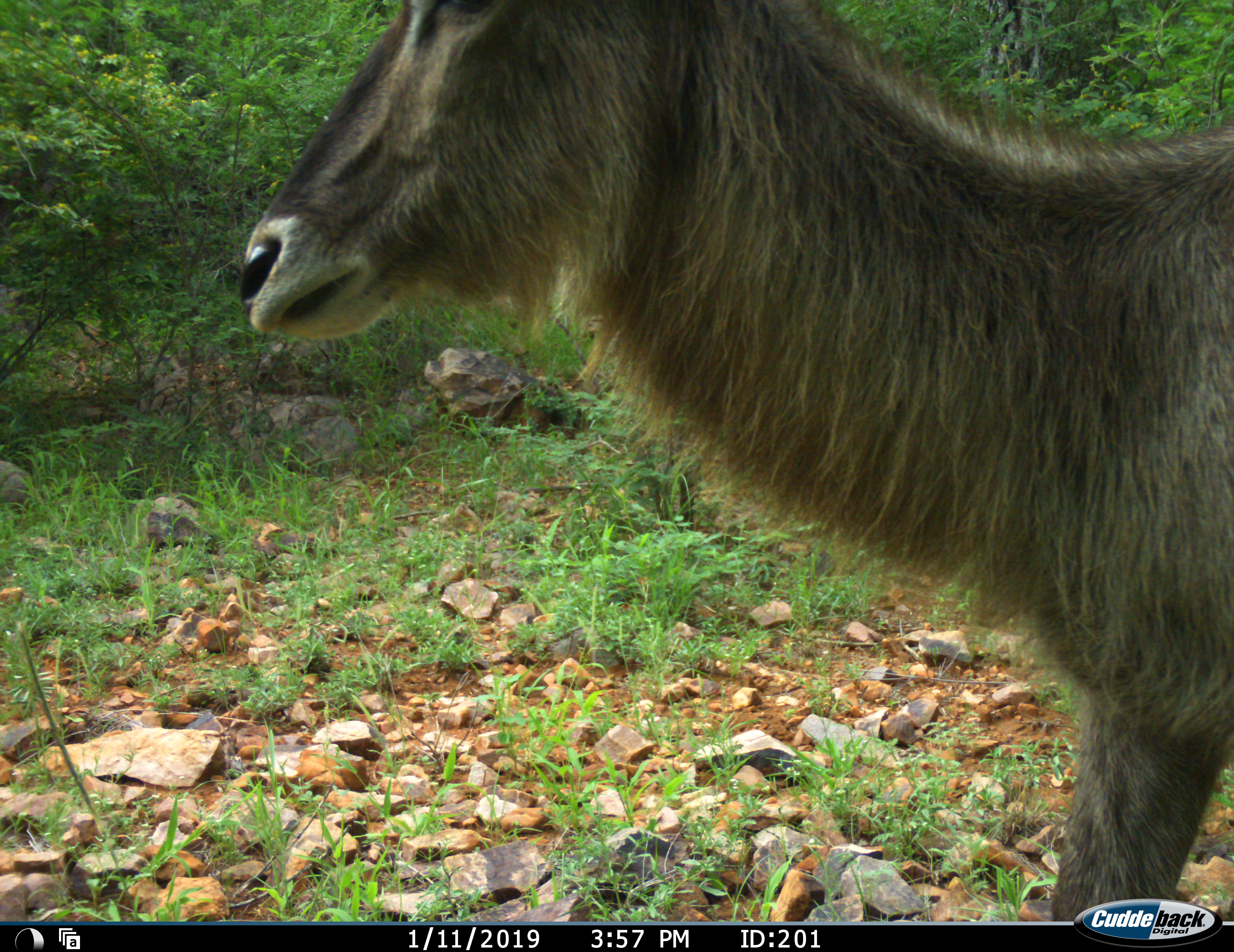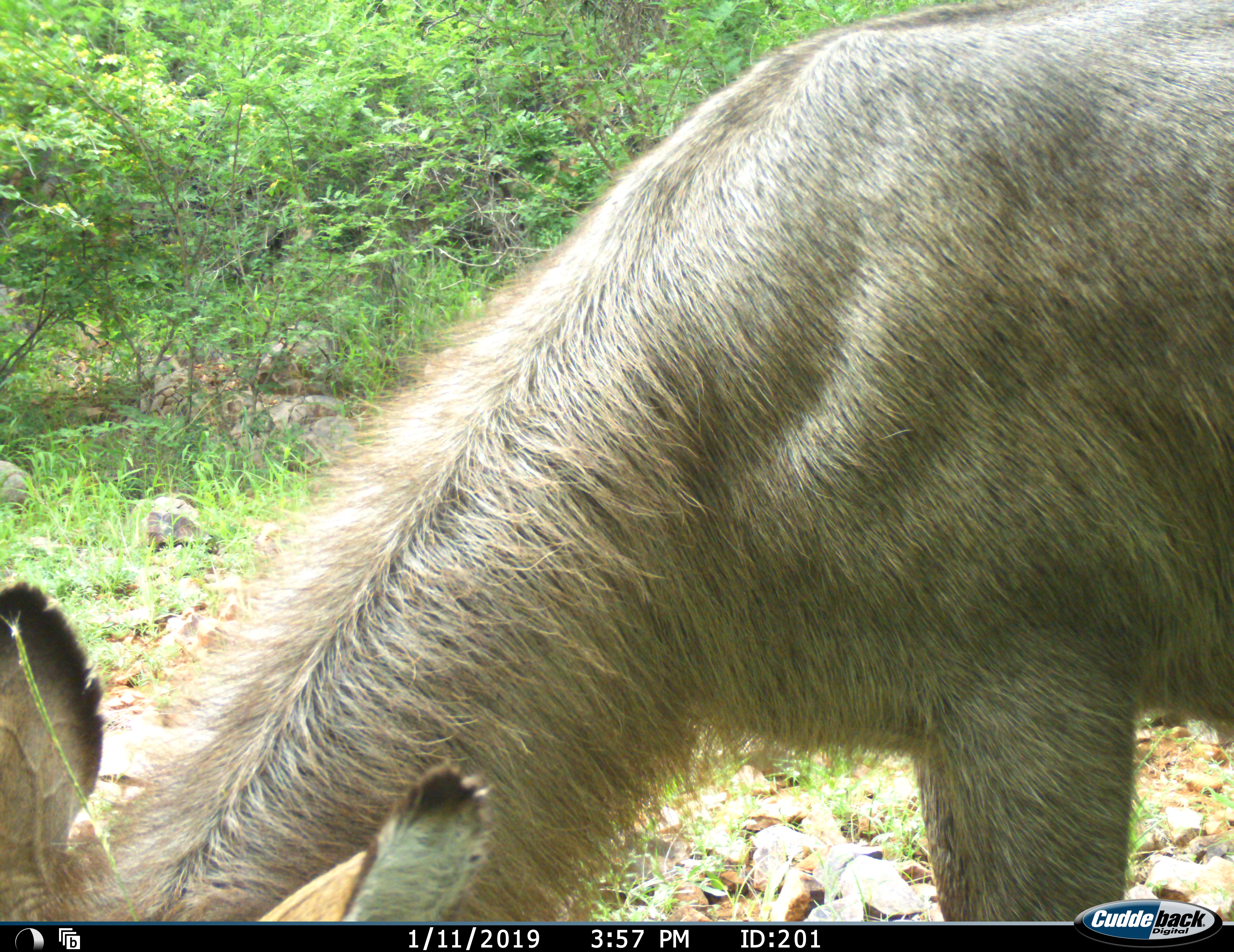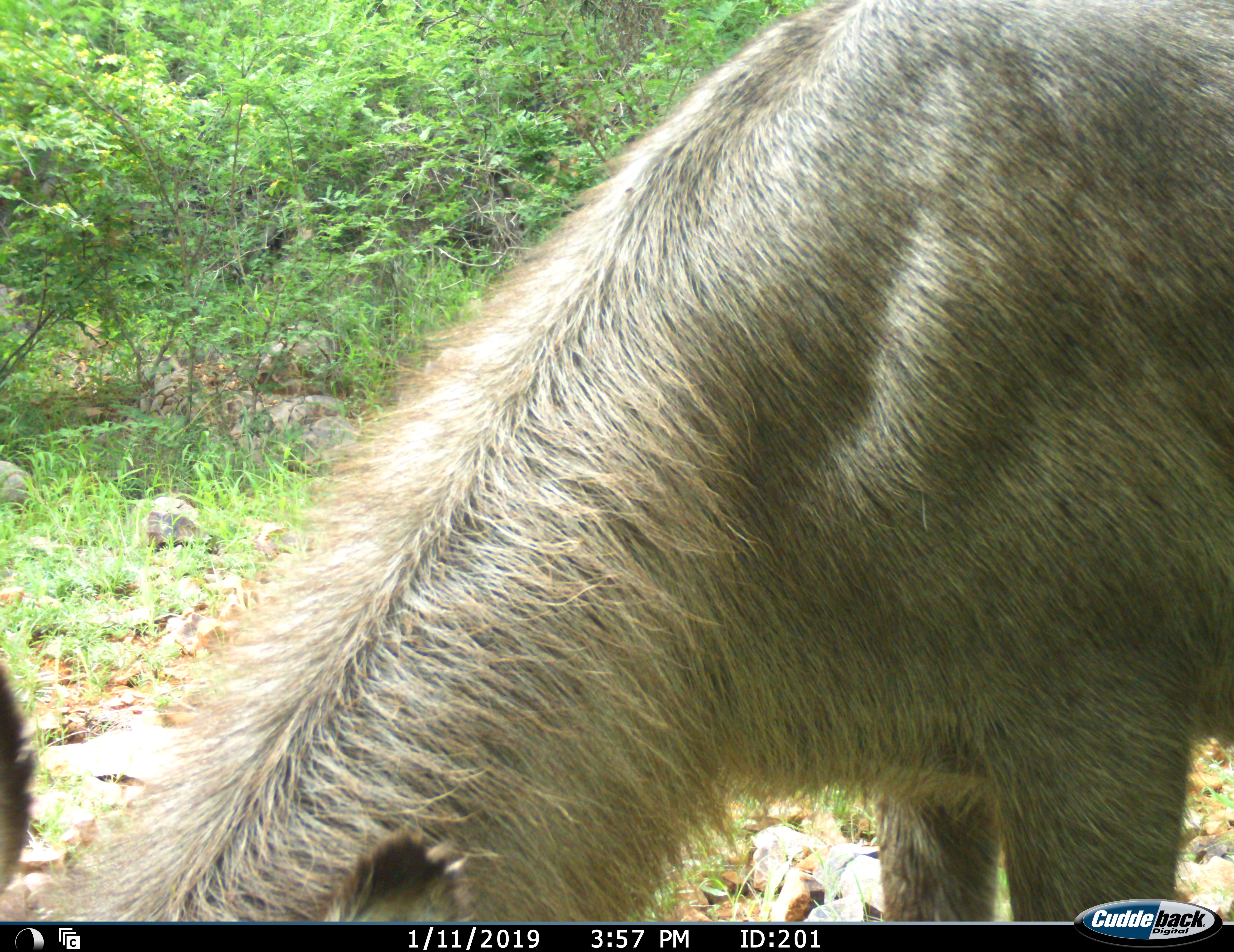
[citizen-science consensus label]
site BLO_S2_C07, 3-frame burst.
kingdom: Animalia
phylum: Chordata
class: Mammalia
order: Artiodactyla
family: Bovidae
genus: Kobus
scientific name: Kobus ellipsiprymnus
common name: waterbuck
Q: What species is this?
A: Waterbuck (Kobus ellipsiprymnus).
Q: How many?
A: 1.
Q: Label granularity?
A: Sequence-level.